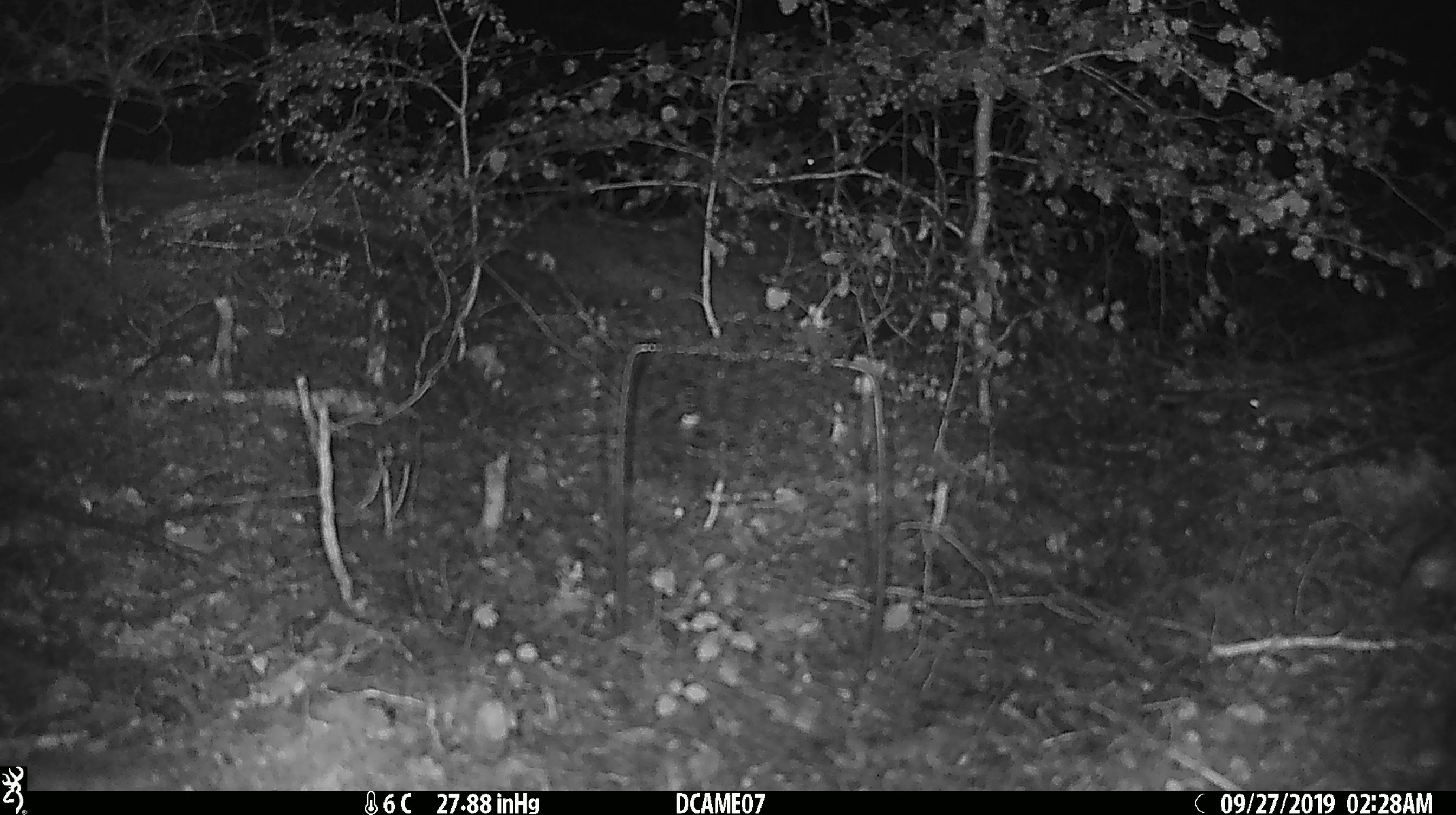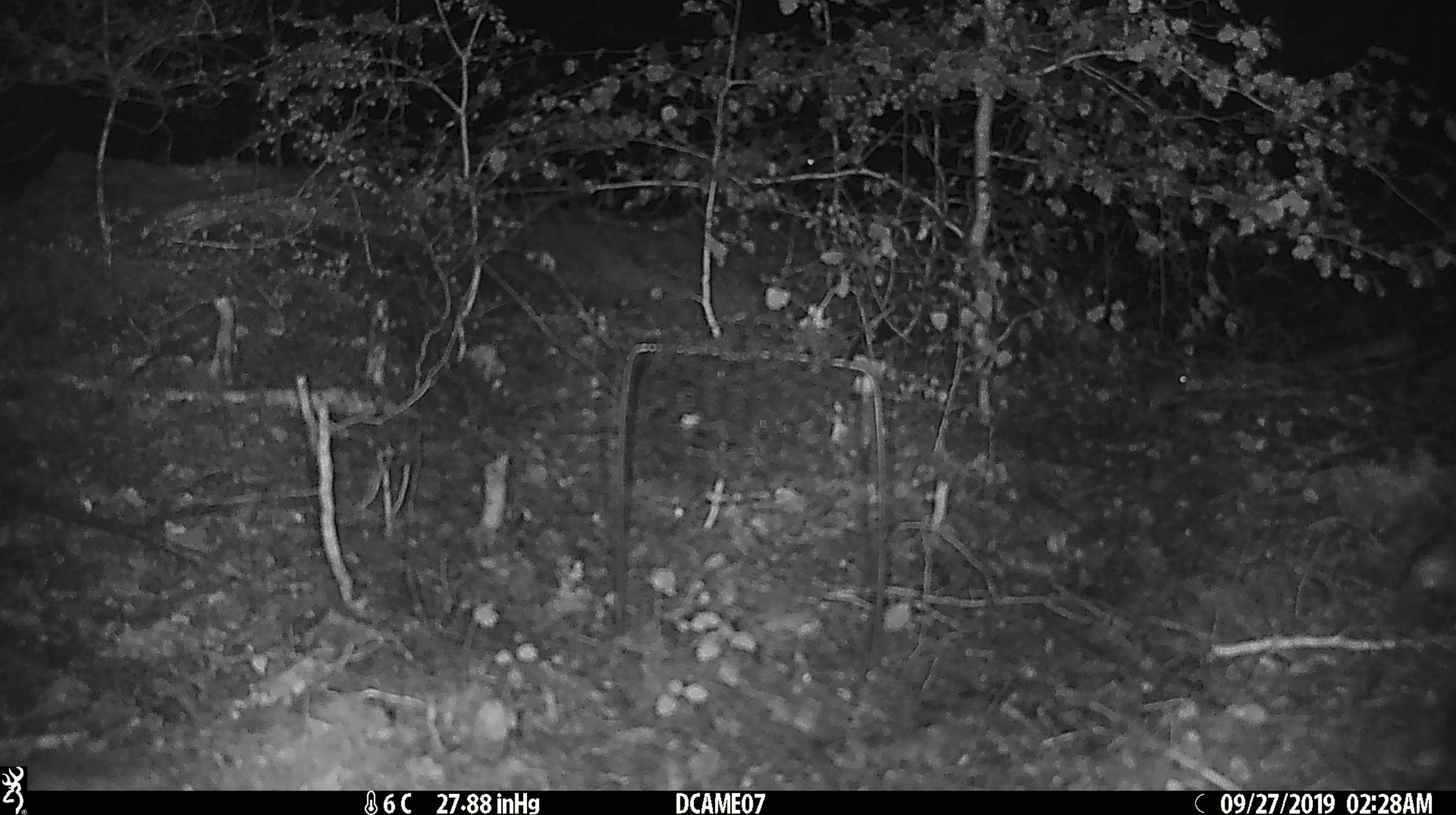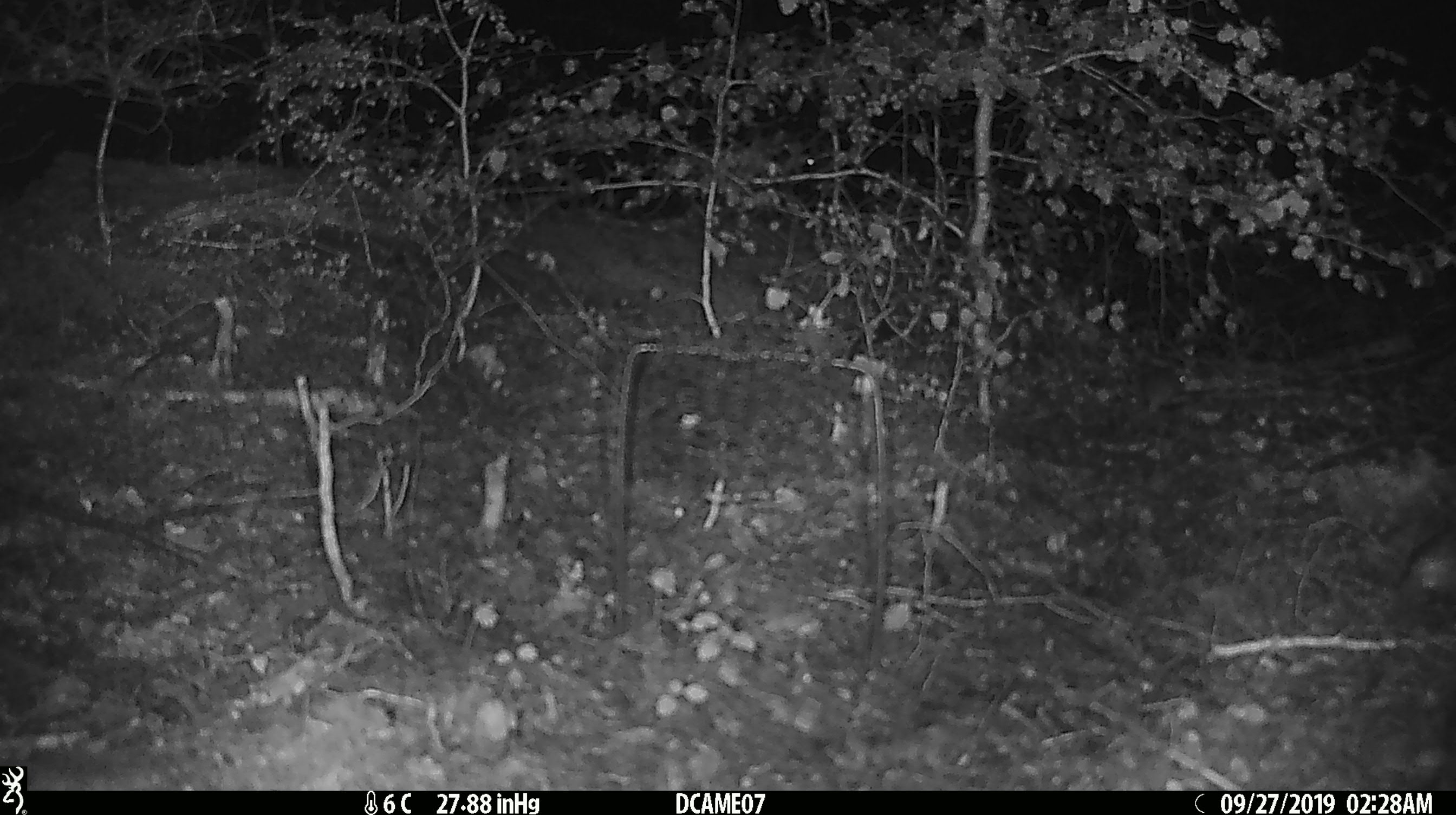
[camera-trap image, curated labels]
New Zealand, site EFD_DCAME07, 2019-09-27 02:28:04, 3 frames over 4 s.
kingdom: Animalia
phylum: Chordata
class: Mammalia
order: Rodentia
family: Muridae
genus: Mus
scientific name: Mus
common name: mouse